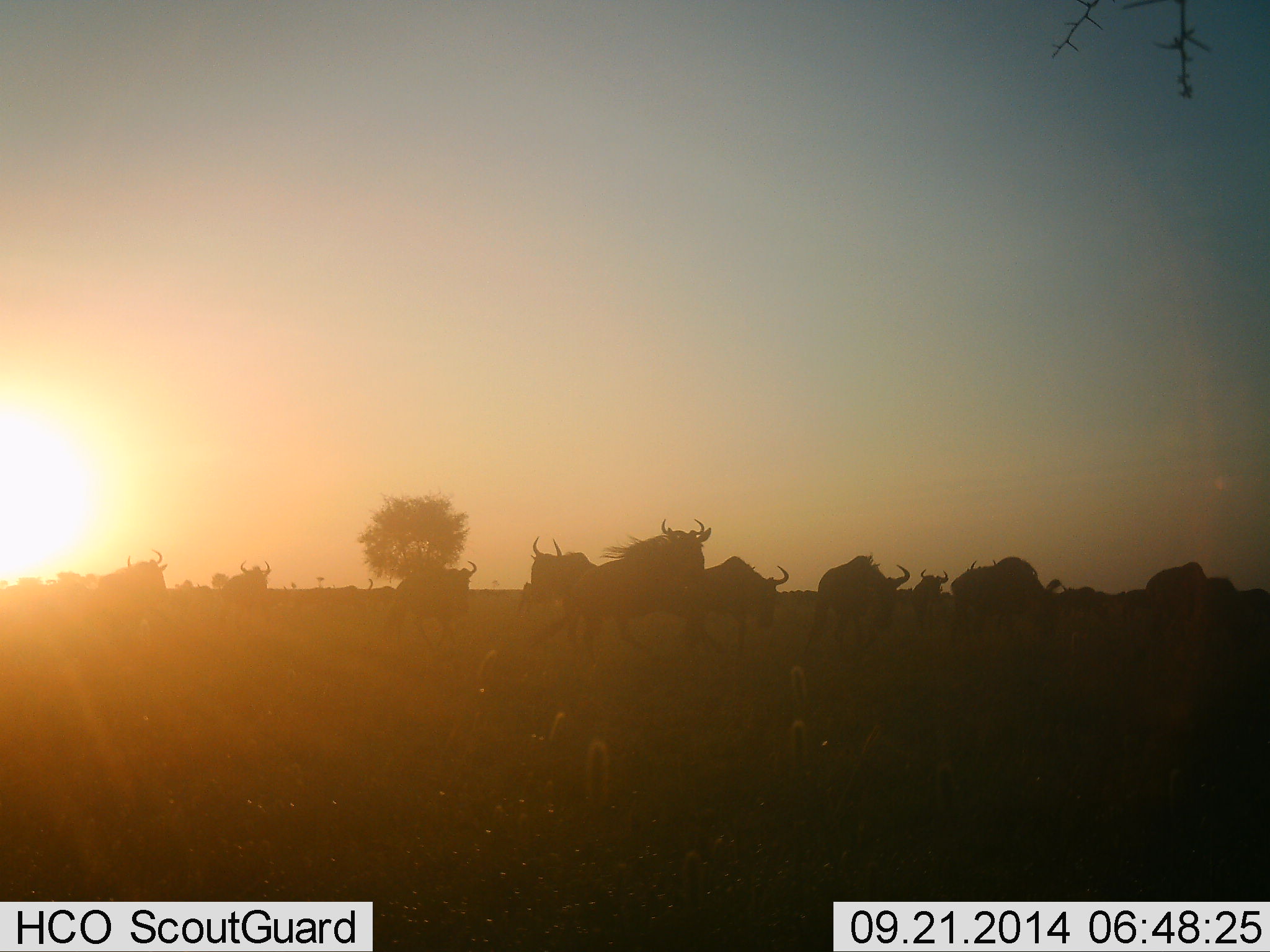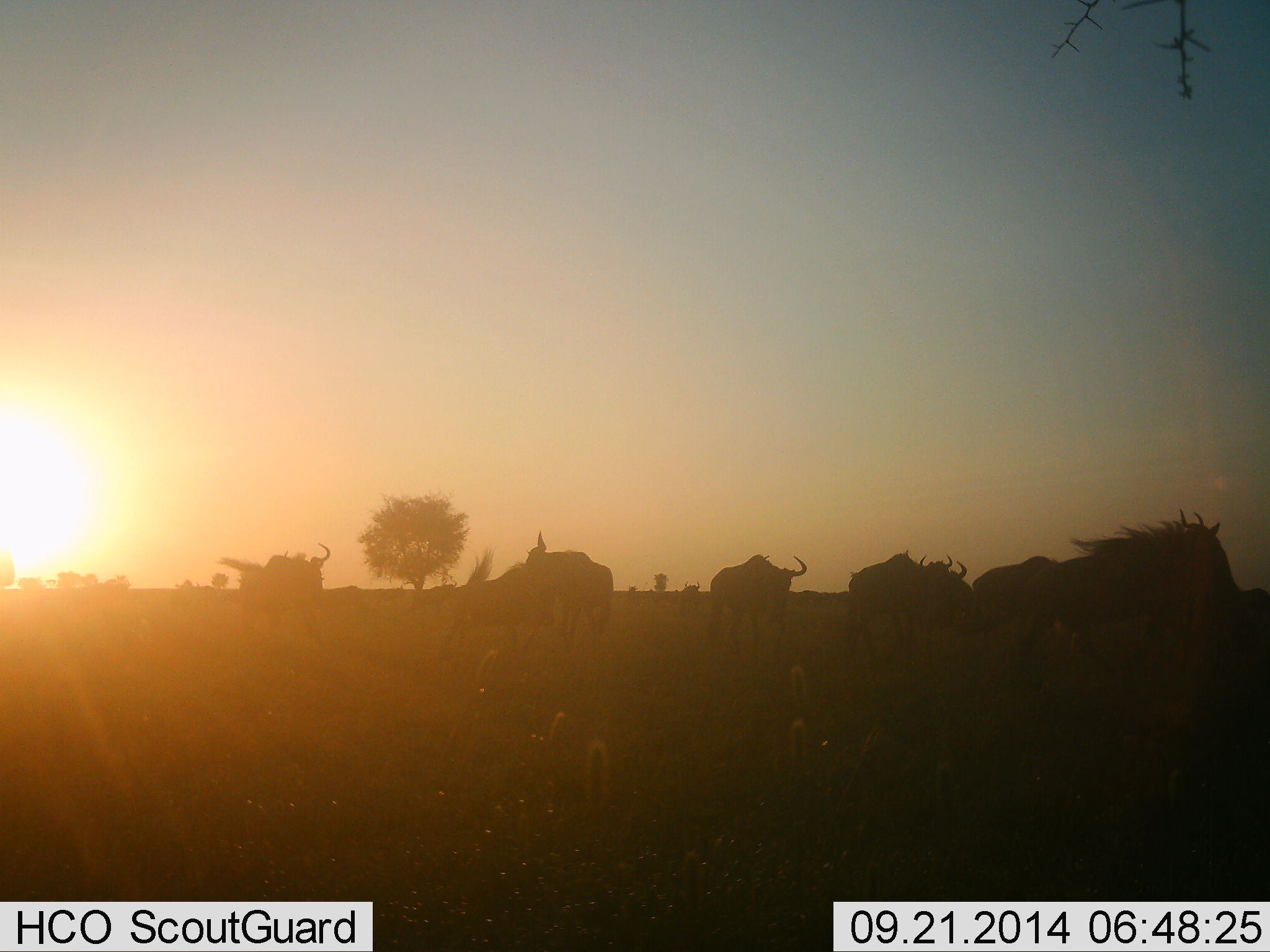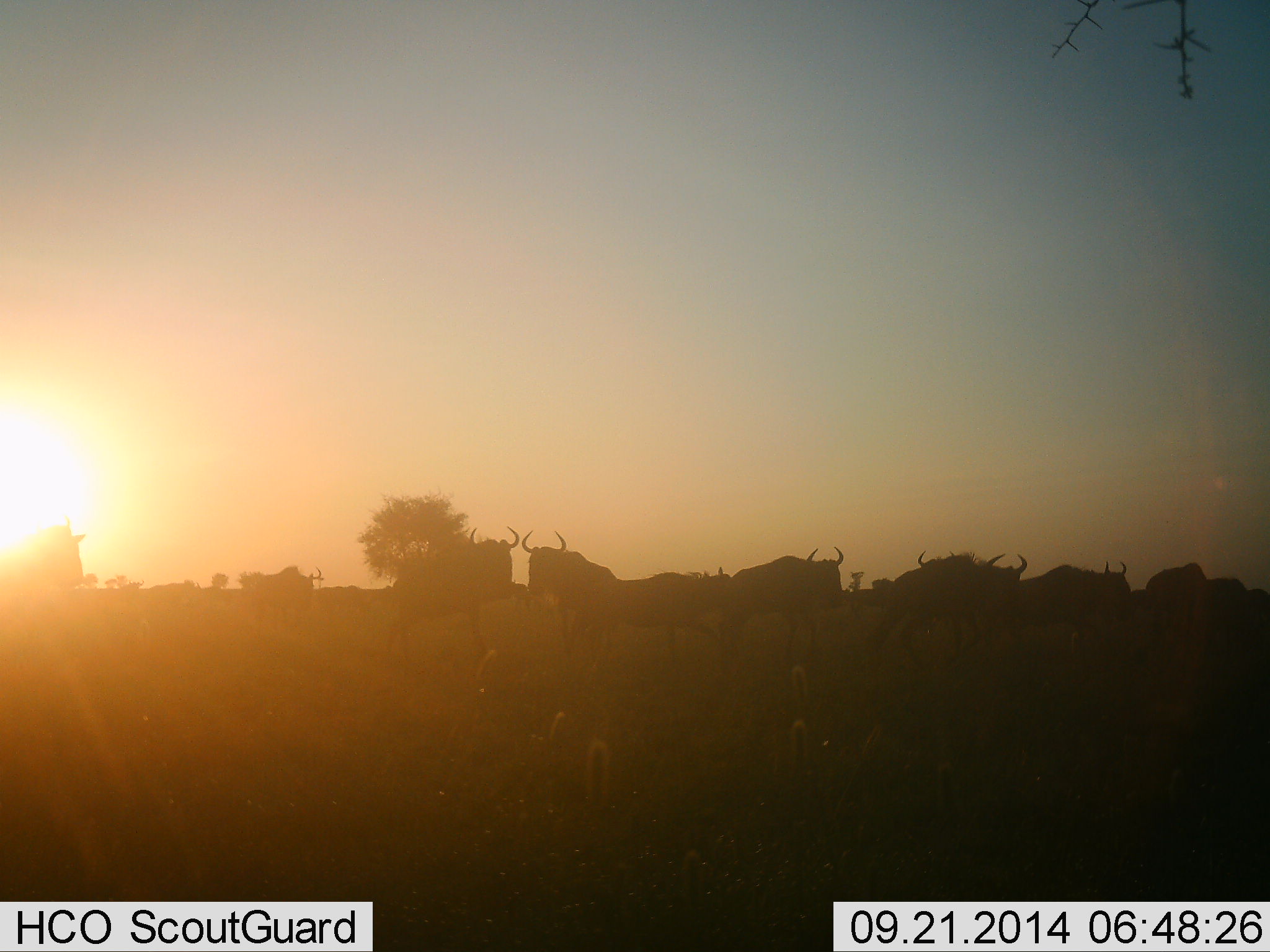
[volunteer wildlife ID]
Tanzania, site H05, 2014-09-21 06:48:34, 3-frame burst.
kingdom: Animalia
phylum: Chordata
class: Mammalia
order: Artiodactyla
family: Bovidae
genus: Connochaetes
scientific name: Connochaetes taurinus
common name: blue wildebeest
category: wildebeest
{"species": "wildebeest (blue wildebeest) (Connochaetes taurinus)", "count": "11-50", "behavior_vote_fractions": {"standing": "30%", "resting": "0%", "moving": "90%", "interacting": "10%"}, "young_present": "0%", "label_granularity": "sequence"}